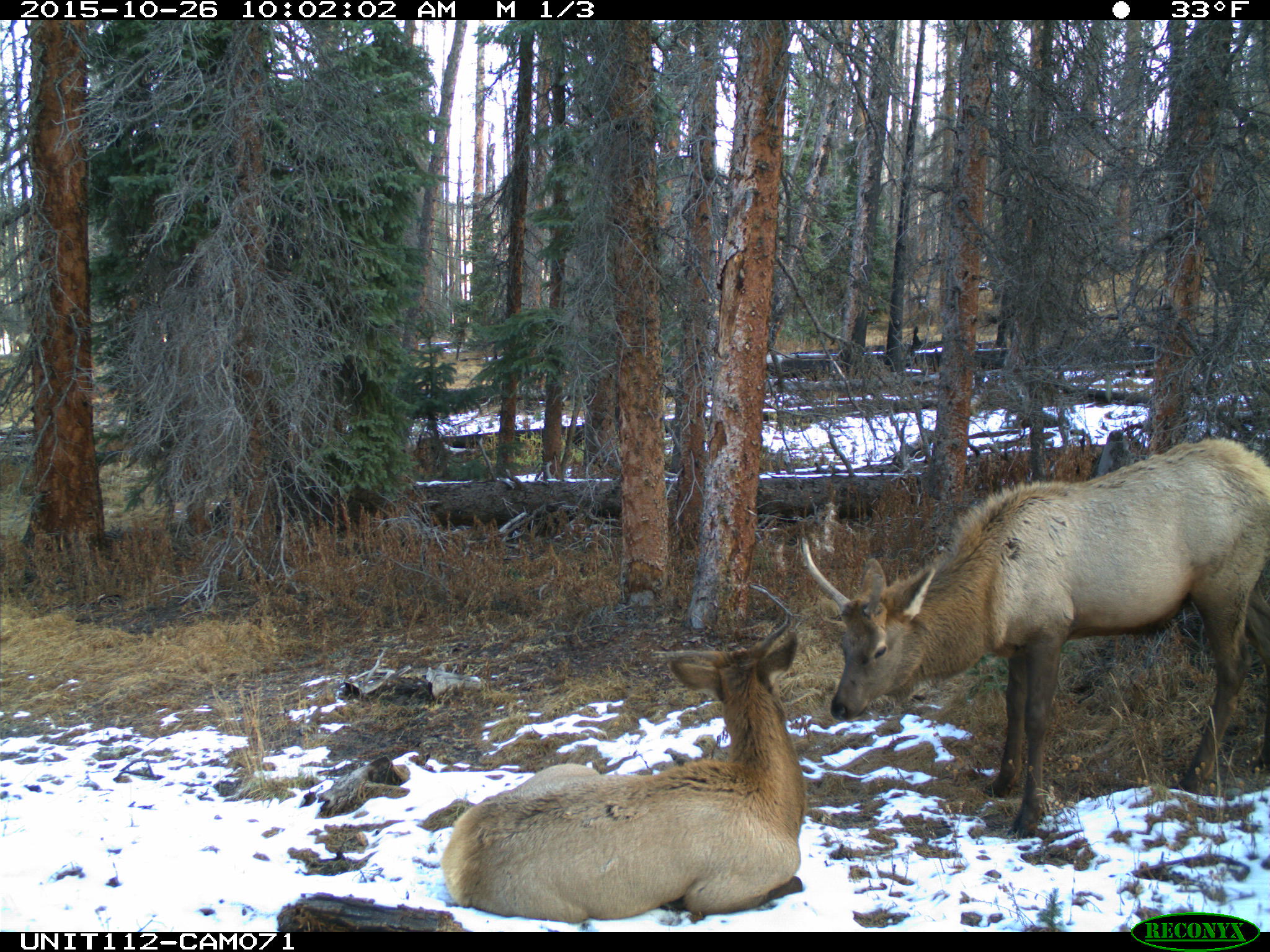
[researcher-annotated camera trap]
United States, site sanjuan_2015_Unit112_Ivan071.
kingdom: Animalia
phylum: Chordata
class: Mammalia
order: Artiodactyla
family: Cervidae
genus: Cervus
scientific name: Cervus elaphus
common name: red deer